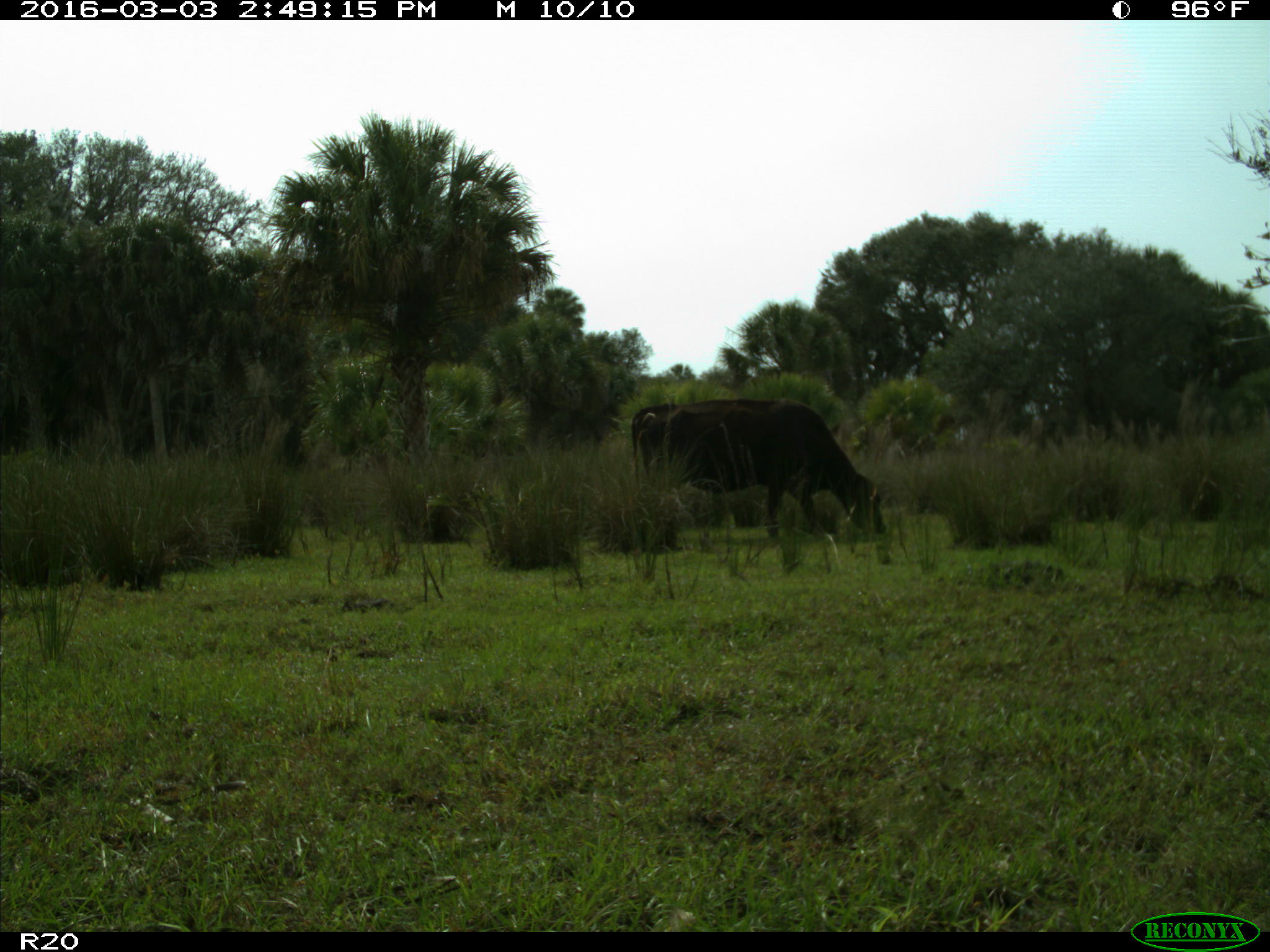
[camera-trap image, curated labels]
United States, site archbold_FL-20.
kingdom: Animalia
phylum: Chordata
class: Mammalia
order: Artiodactyla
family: Bovidae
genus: Bos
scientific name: Bos taurus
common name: domestic cow